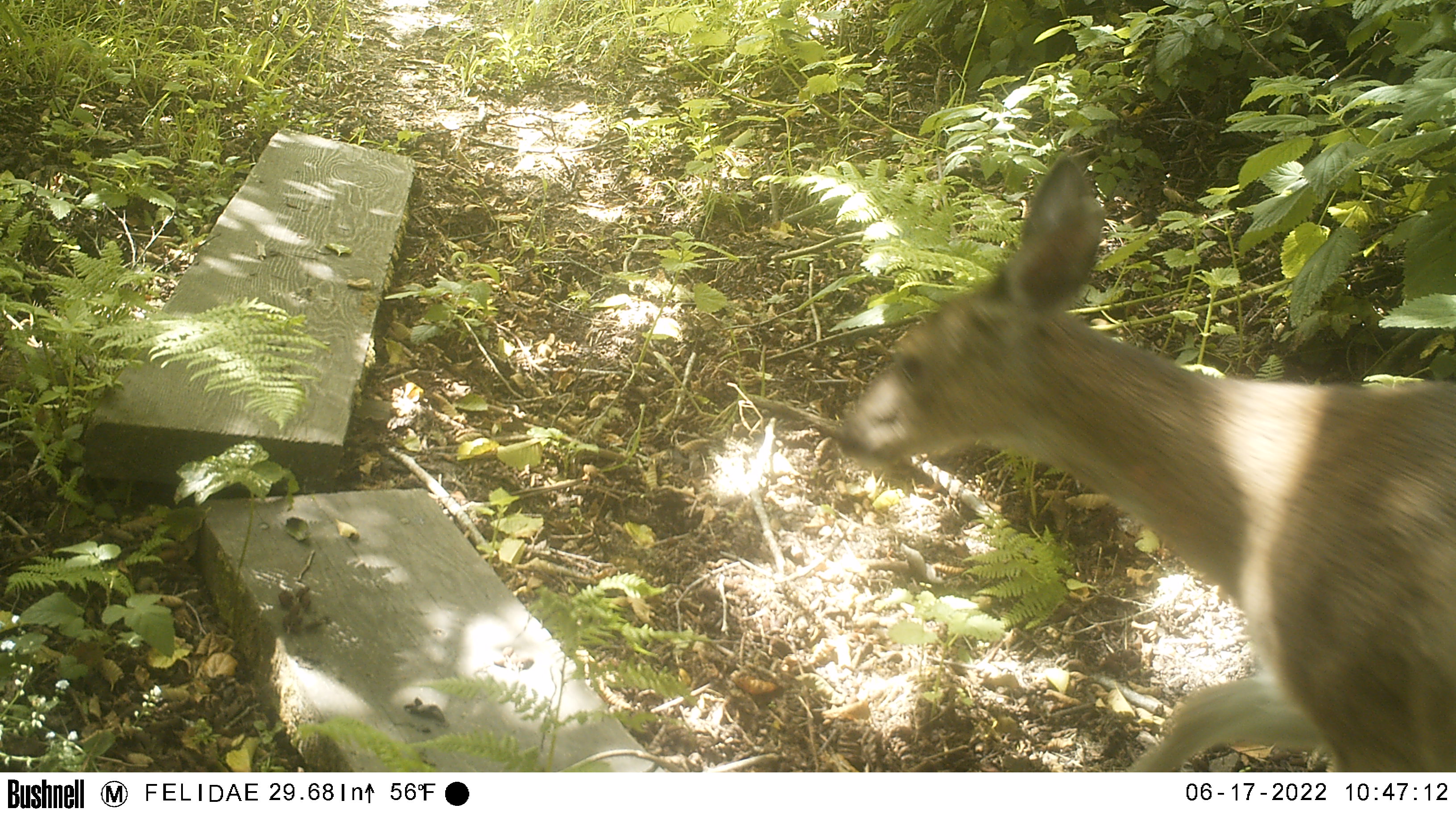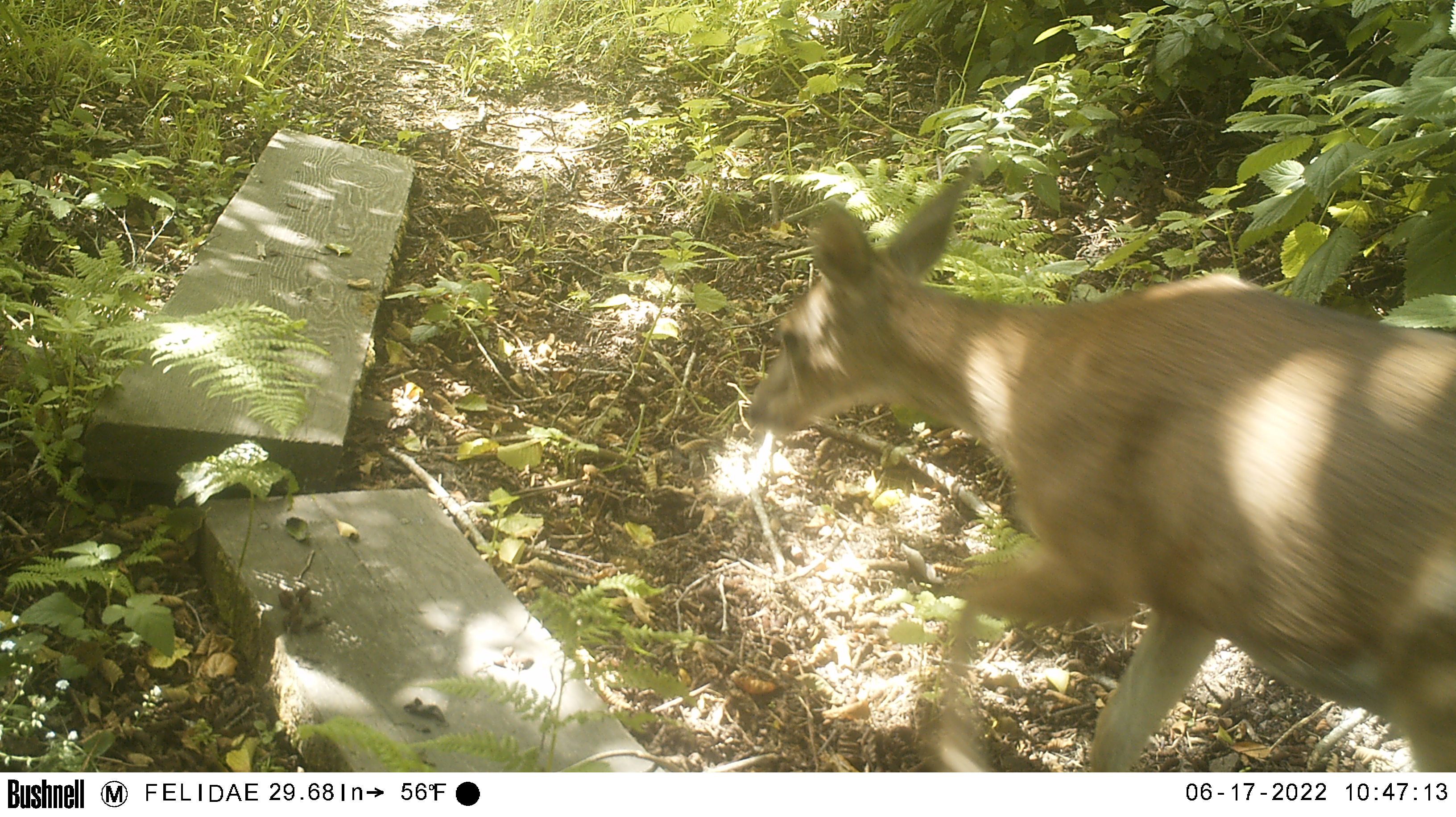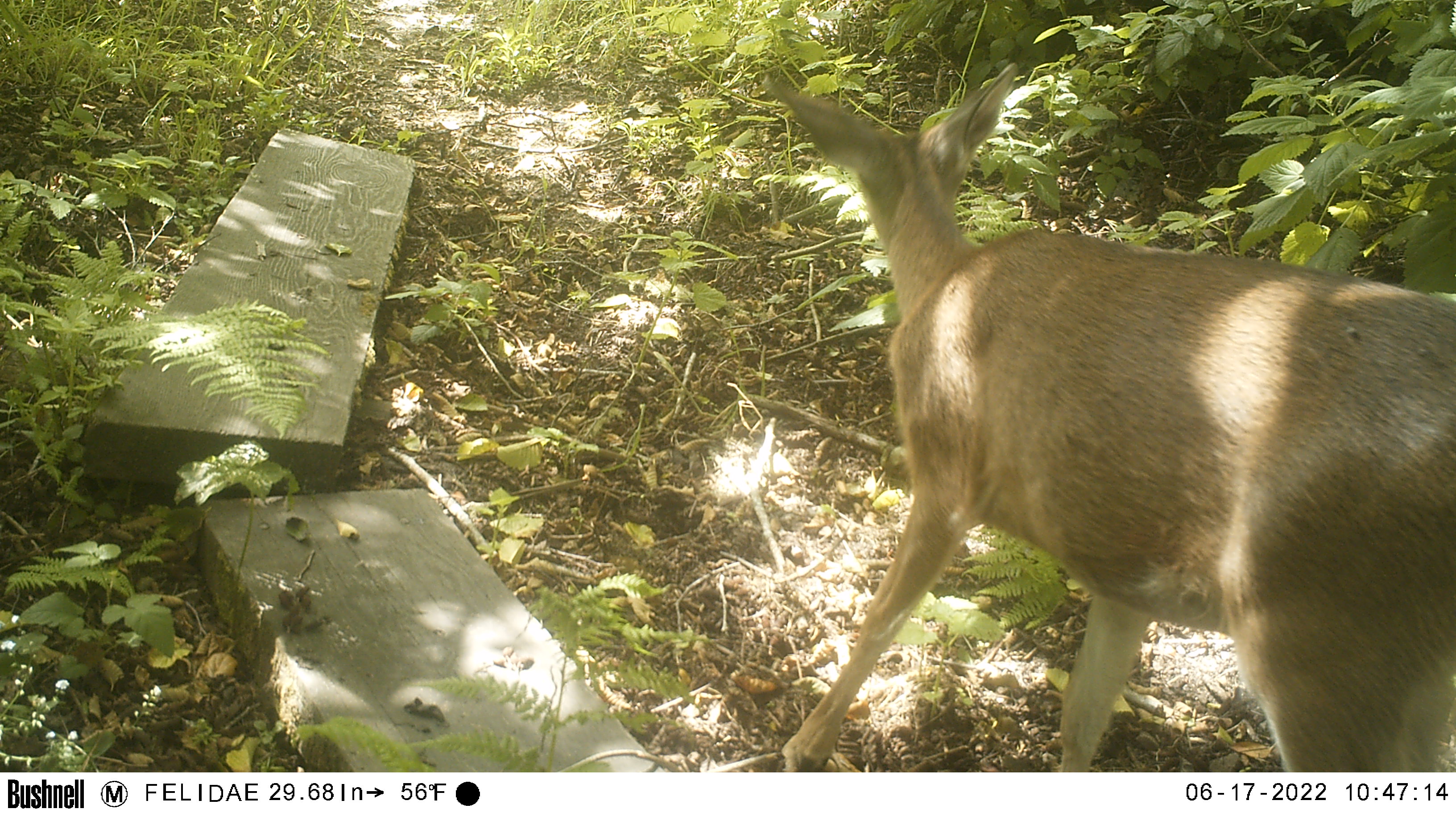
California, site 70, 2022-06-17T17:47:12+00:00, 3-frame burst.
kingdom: Animalia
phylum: Chordata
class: Mammalia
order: Artiodactyla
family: Cervidae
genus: Odocoileus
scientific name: Odocoileus hemionus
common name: mule deer